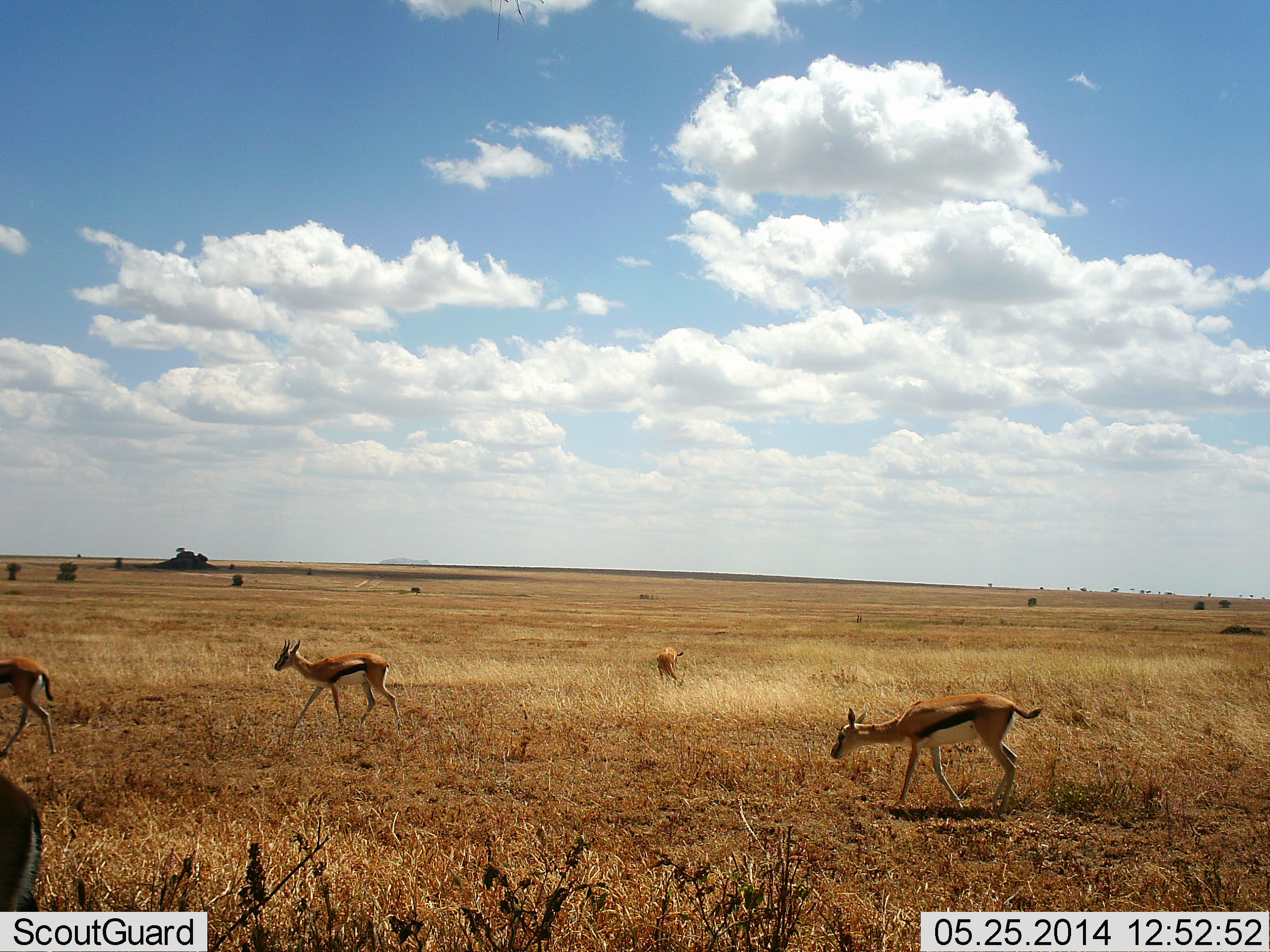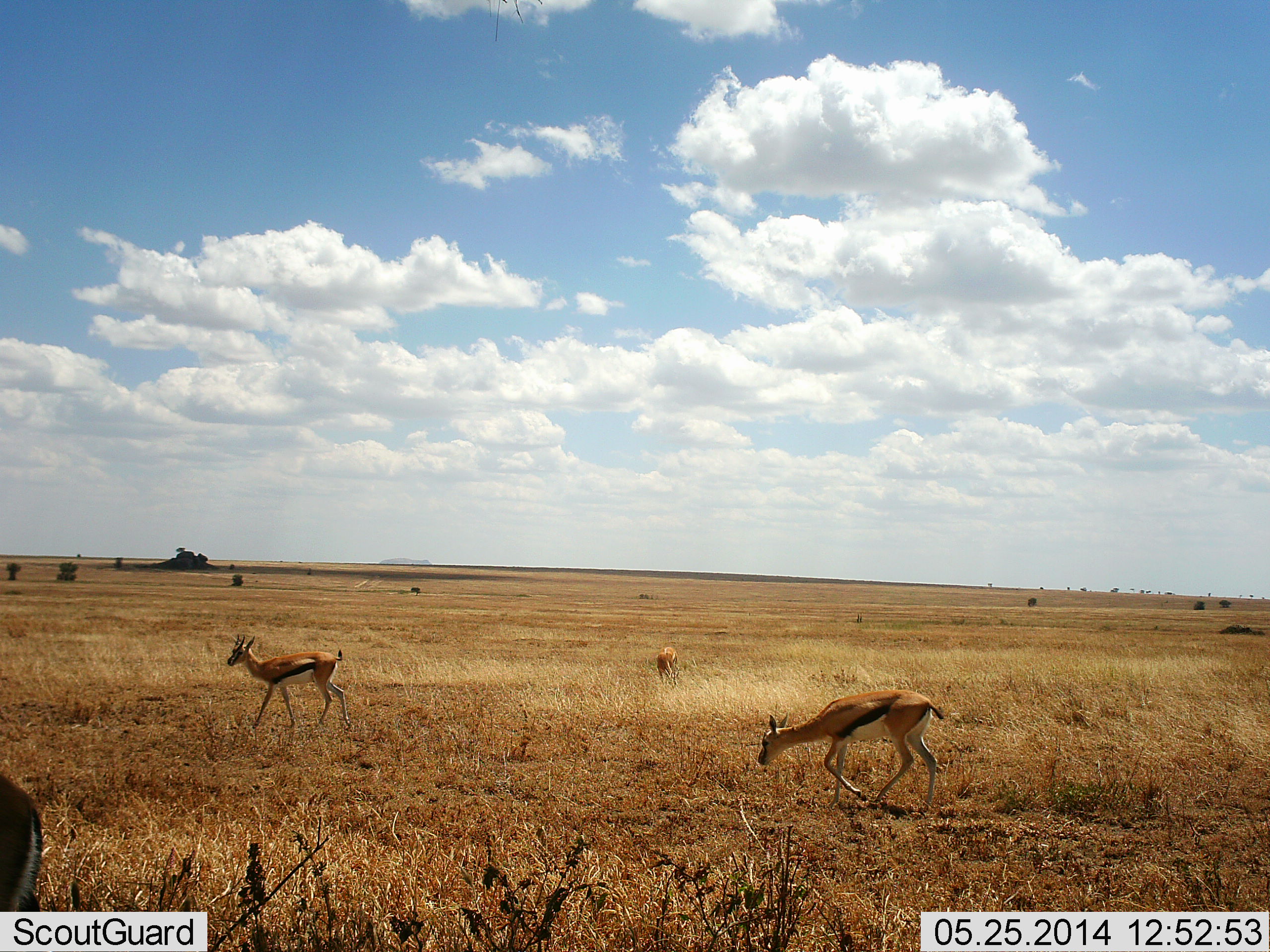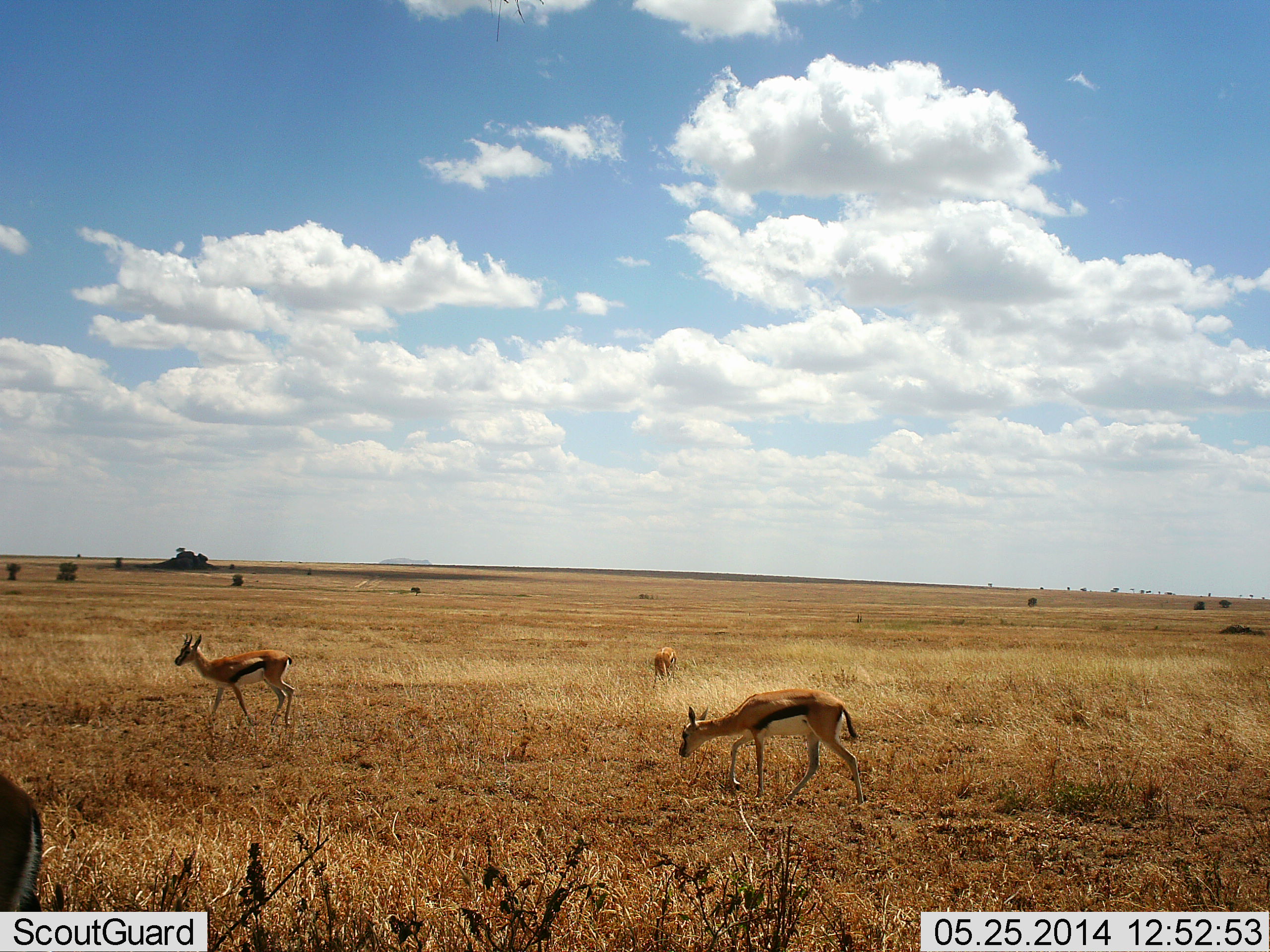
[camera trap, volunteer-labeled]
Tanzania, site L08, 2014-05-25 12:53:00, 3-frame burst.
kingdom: Animalia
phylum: Chordata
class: Mammalia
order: Artiodactyla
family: Bovidae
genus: Eudorcas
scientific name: Eudorcas thomsonii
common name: thomson's gazelle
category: gazellethomsons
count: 4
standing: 40%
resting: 0%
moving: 90%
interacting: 0%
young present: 0%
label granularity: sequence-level